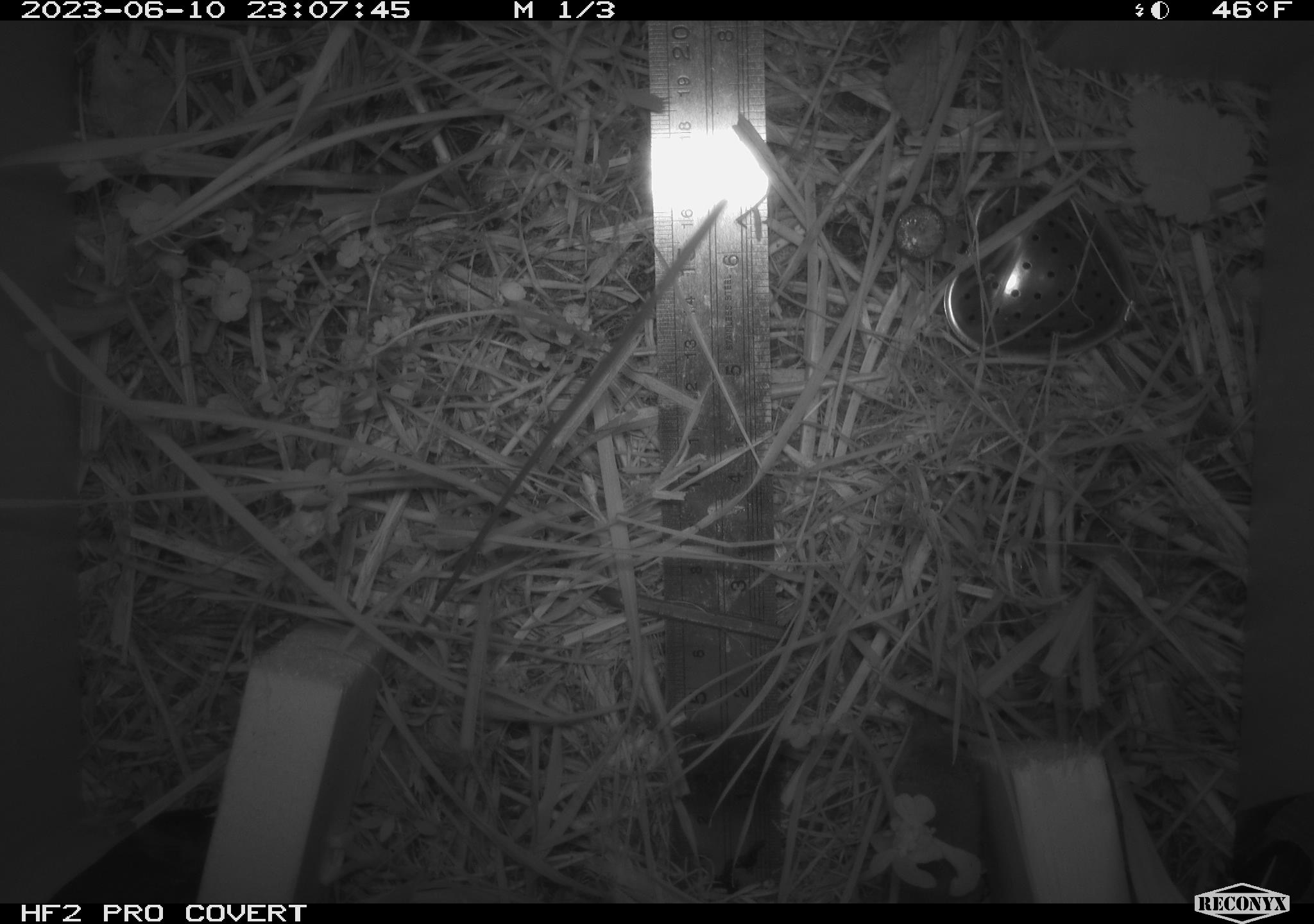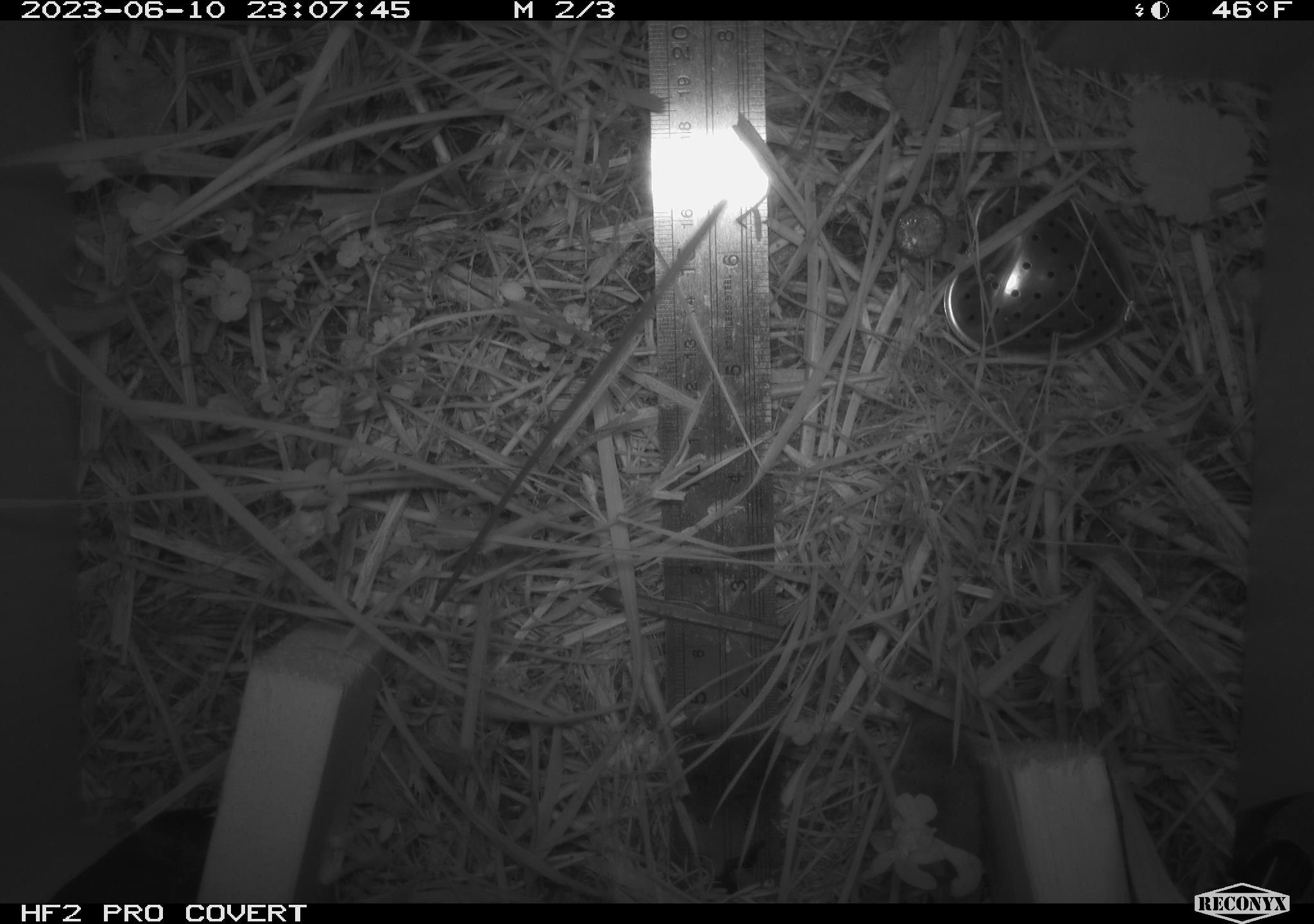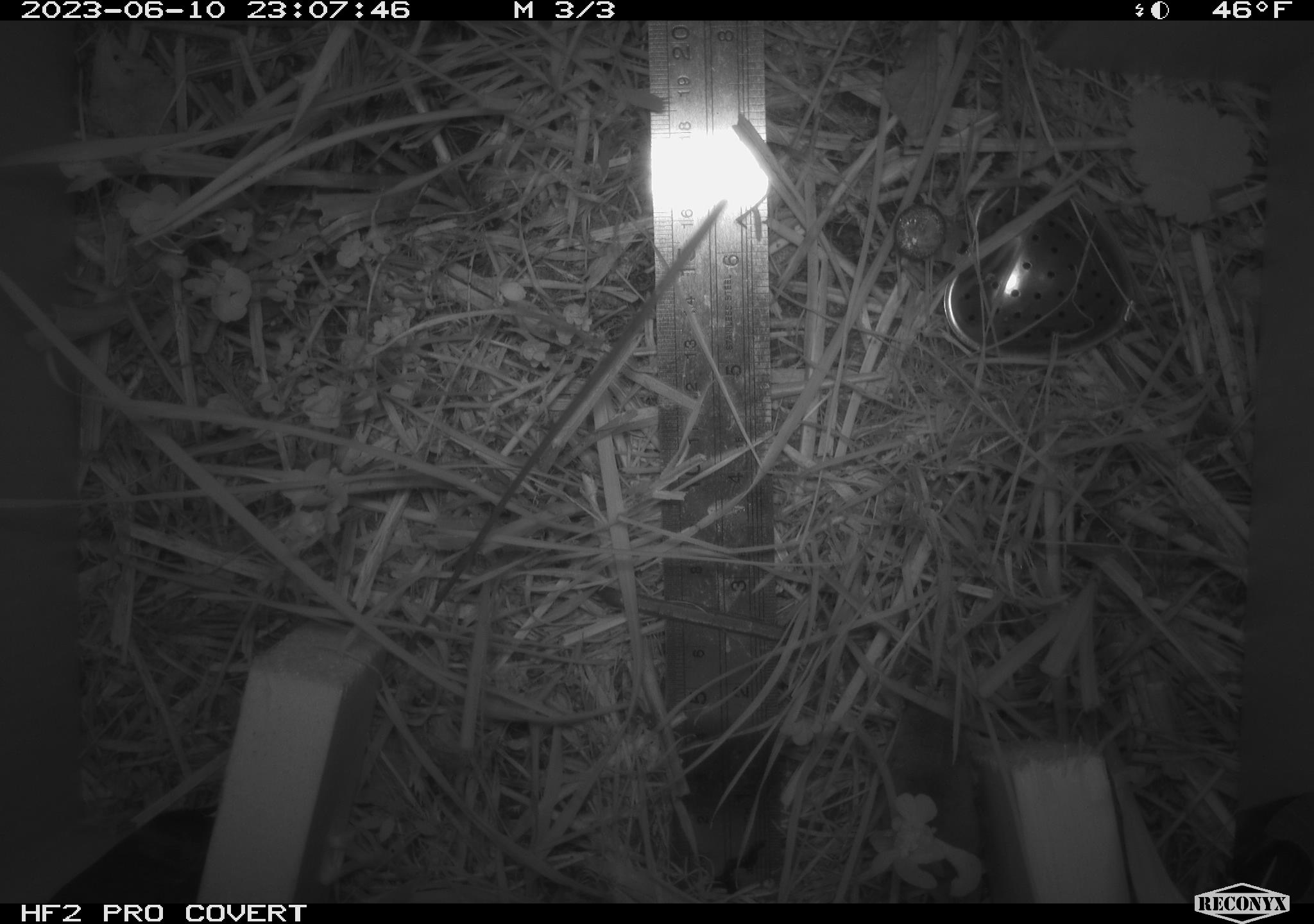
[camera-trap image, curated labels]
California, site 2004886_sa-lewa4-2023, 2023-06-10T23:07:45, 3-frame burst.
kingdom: Animalia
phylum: Chordata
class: Mammalia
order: Eulipotyphla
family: Soricidae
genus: Sorex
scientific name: Sorex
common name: long-tailed shrew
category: sorex species